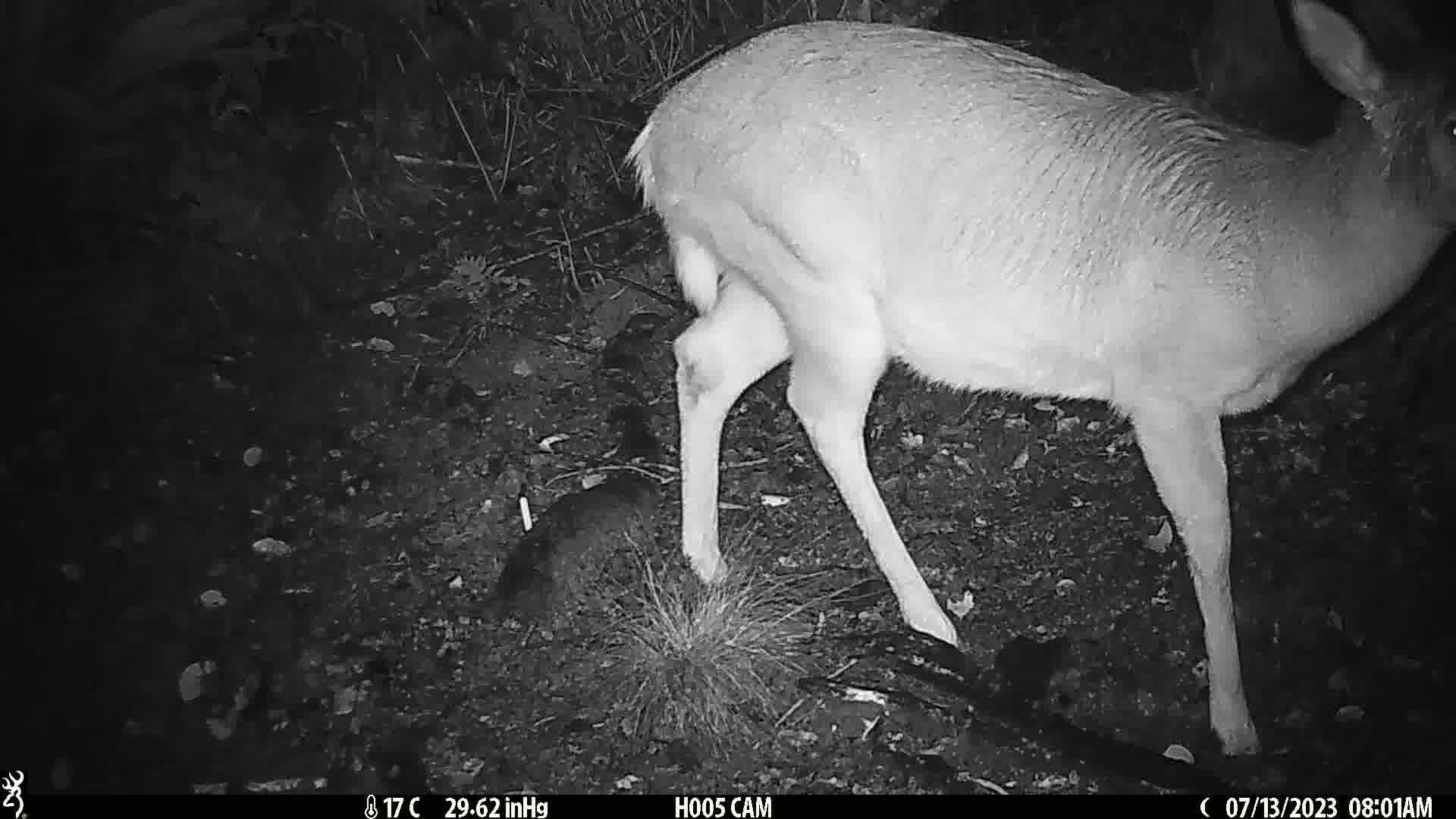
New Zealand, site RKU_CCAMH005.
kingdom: Animalia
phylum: Chordata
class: Mammalia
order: Artiodactyla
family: Cervidae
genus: Odocoileus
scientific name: Odocoileus virginianus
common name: white-tailed deer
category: white tailed deer